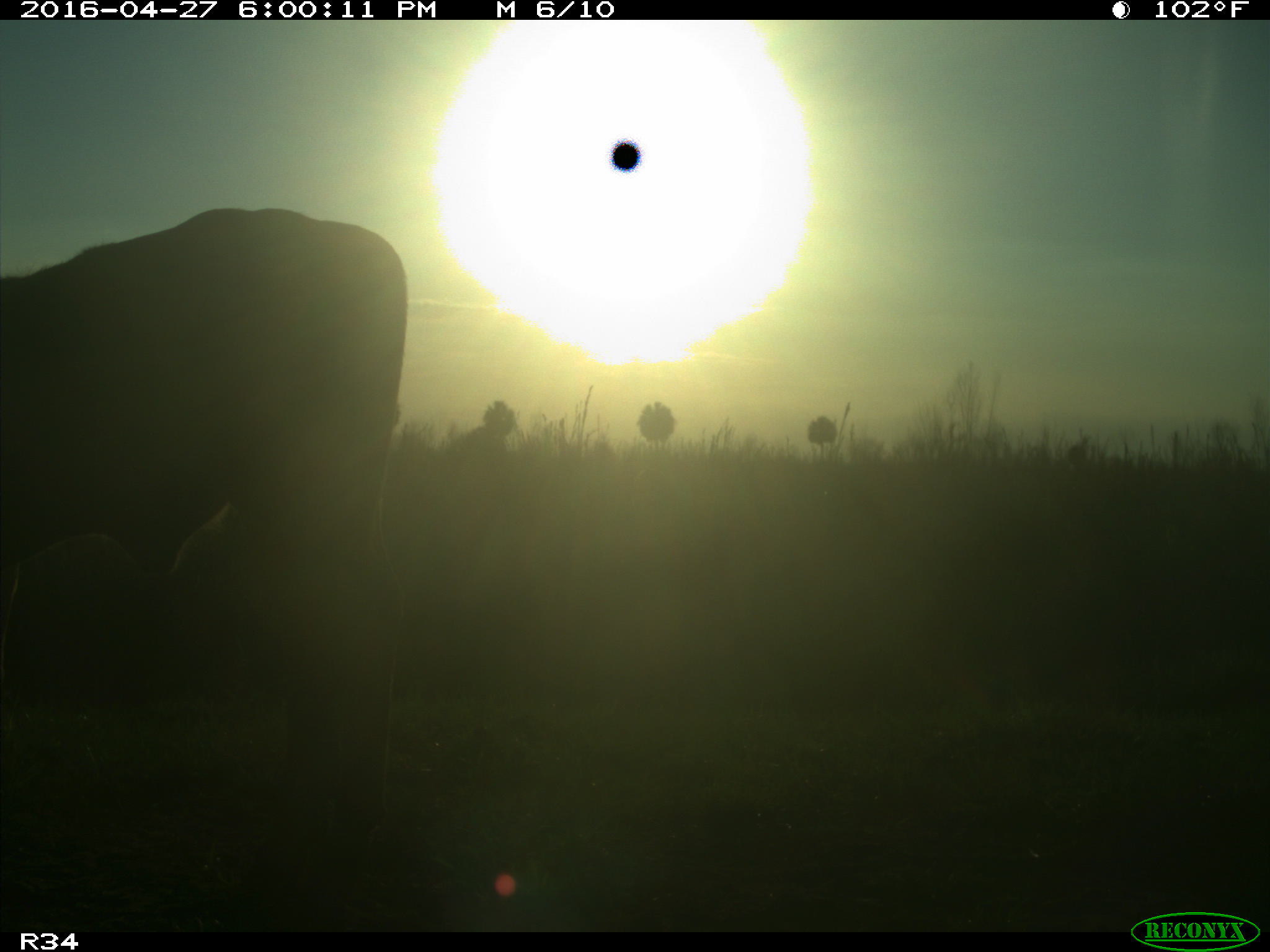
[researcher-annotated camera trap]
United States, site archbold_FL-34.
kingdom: Animalia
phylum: Chordata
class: Mammalia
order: Artiodactyla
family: Bovidae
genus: Bos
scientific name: Bos taurus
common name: domestic cow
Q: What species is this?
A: Bos taurus (domestic cow).